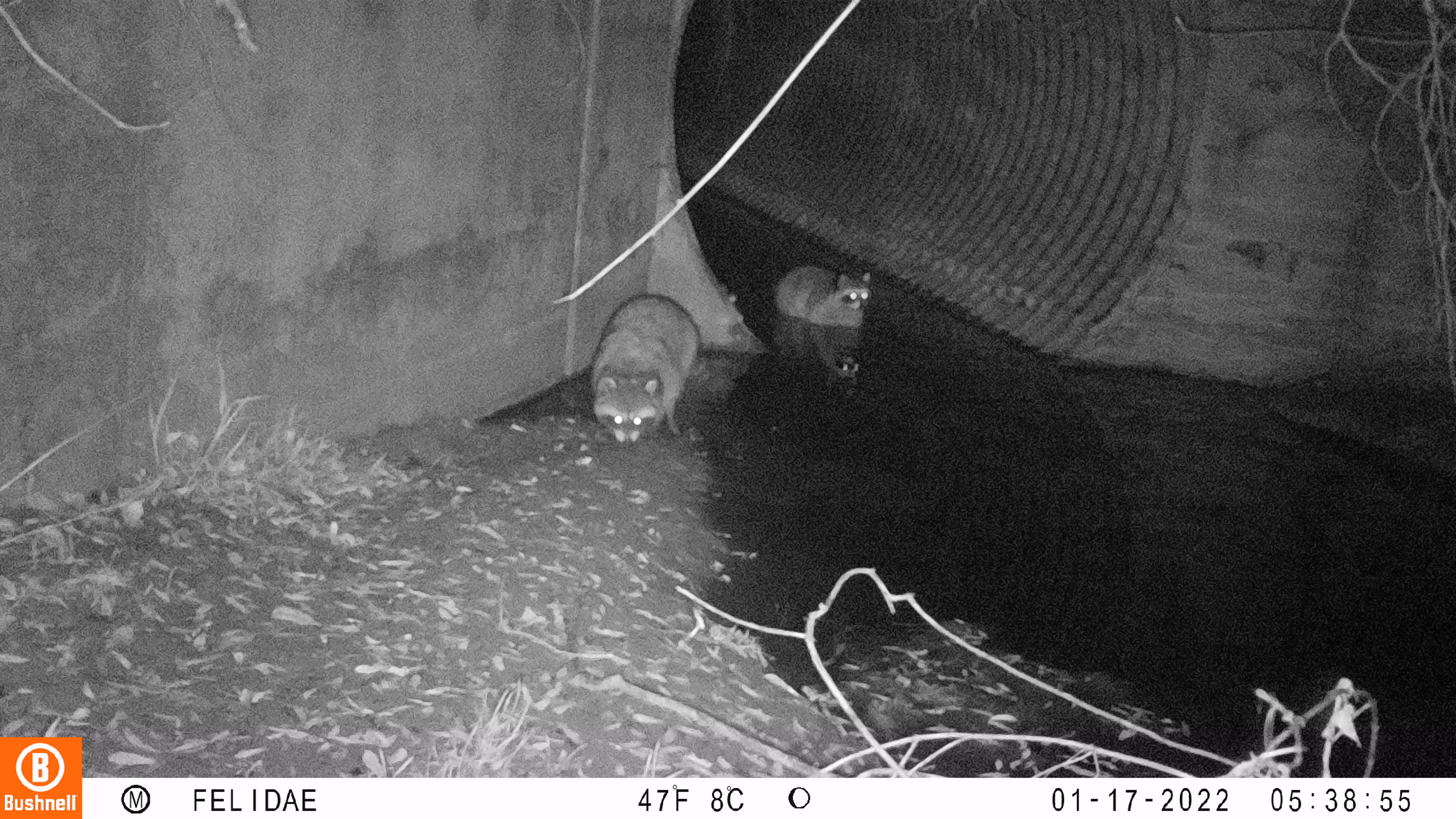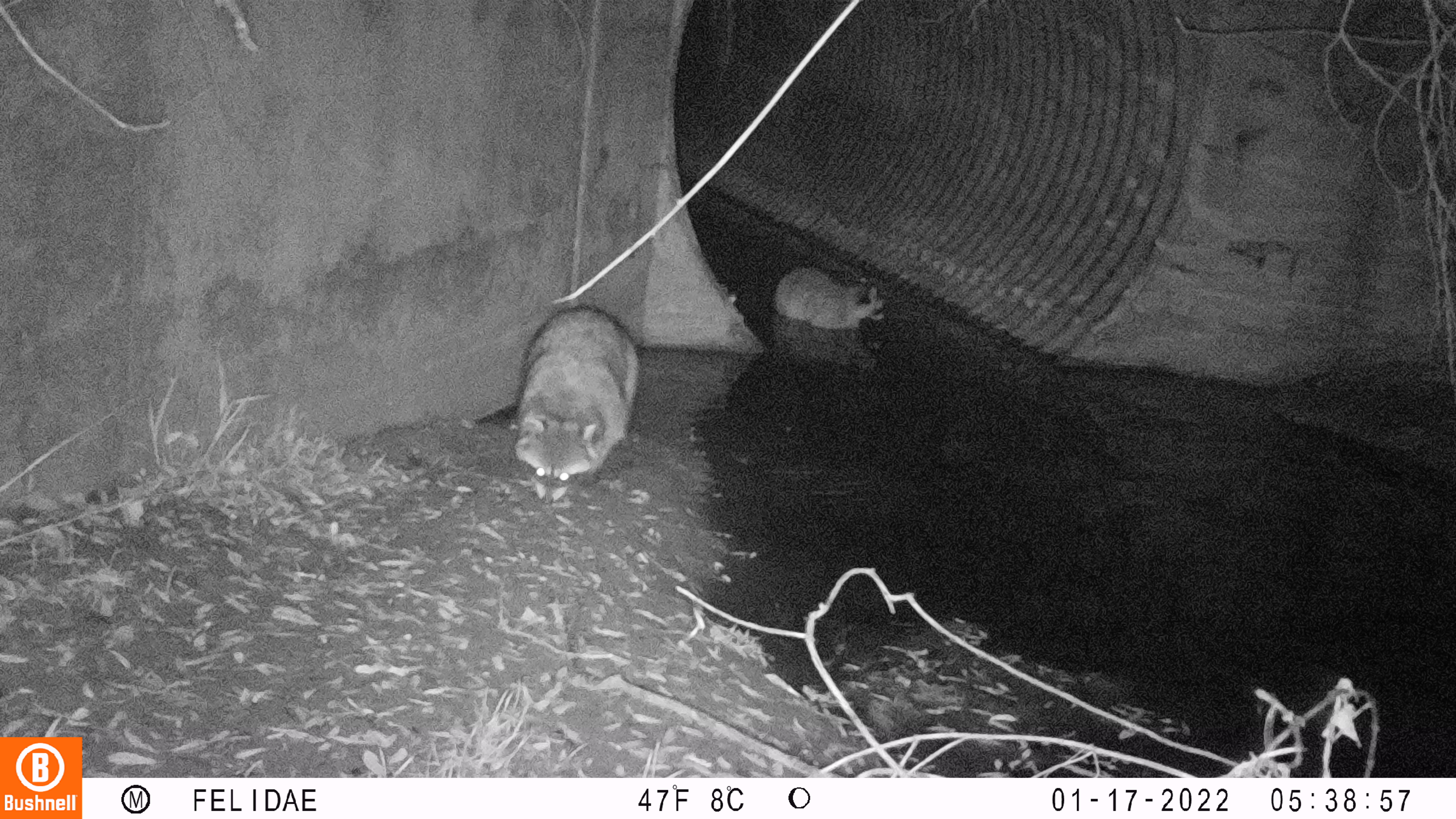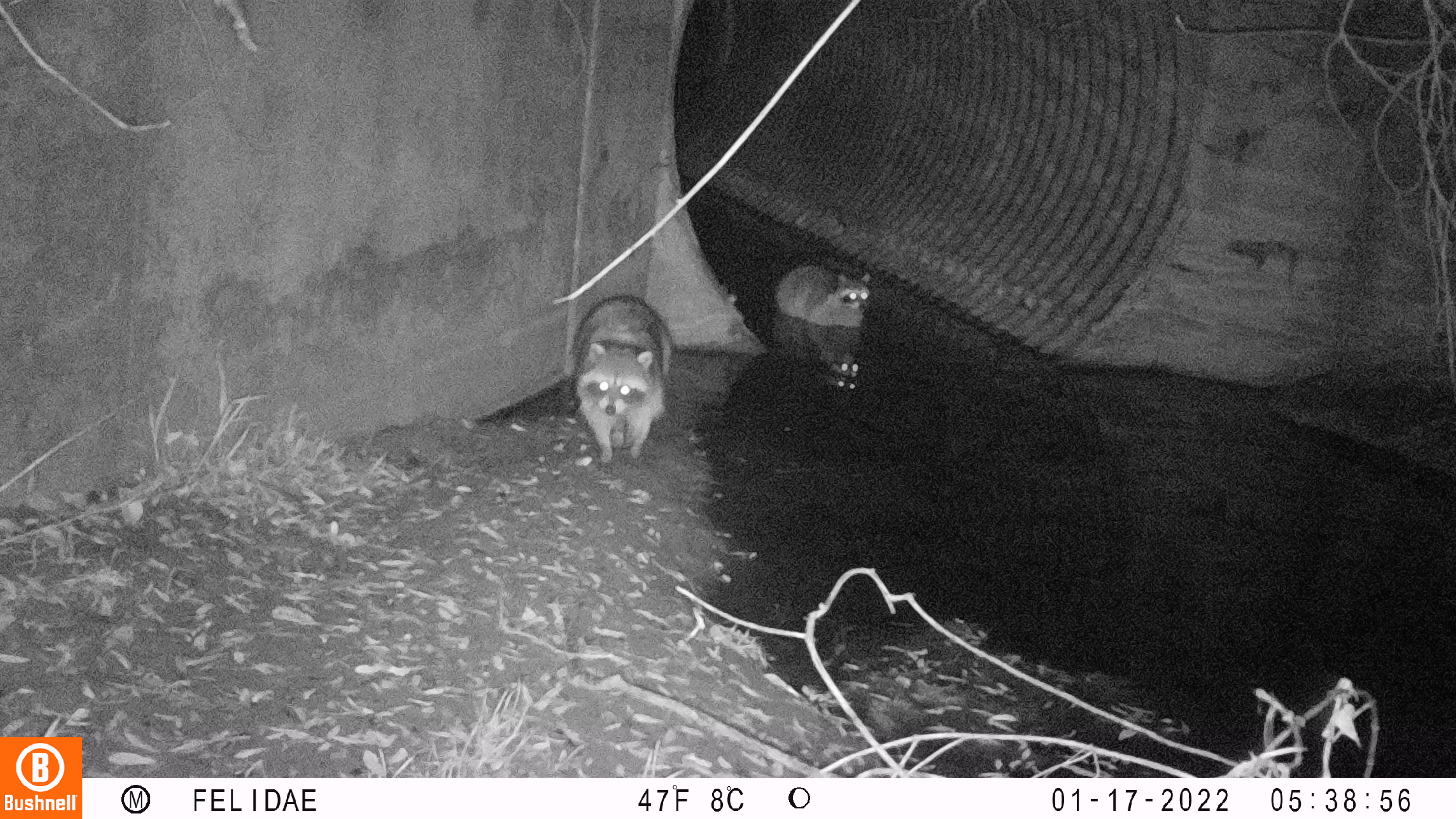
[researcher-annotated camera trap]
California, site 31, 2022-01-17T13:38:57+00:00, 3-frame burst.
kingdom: Animalia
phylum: Chordata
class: Mammalia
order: Carnivora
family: Procyonidae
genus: Procyon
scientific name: Procyon lotor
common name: raccoon